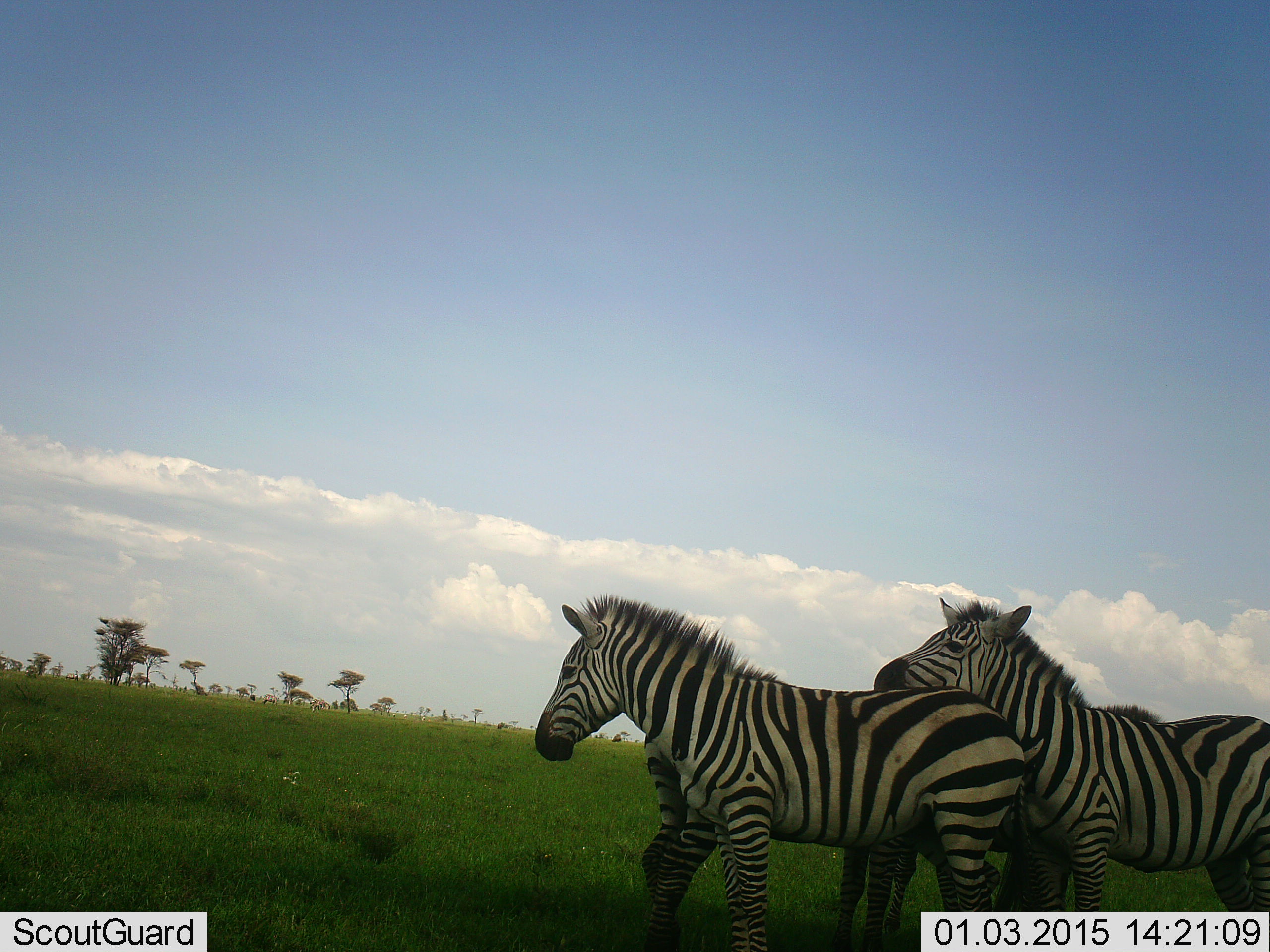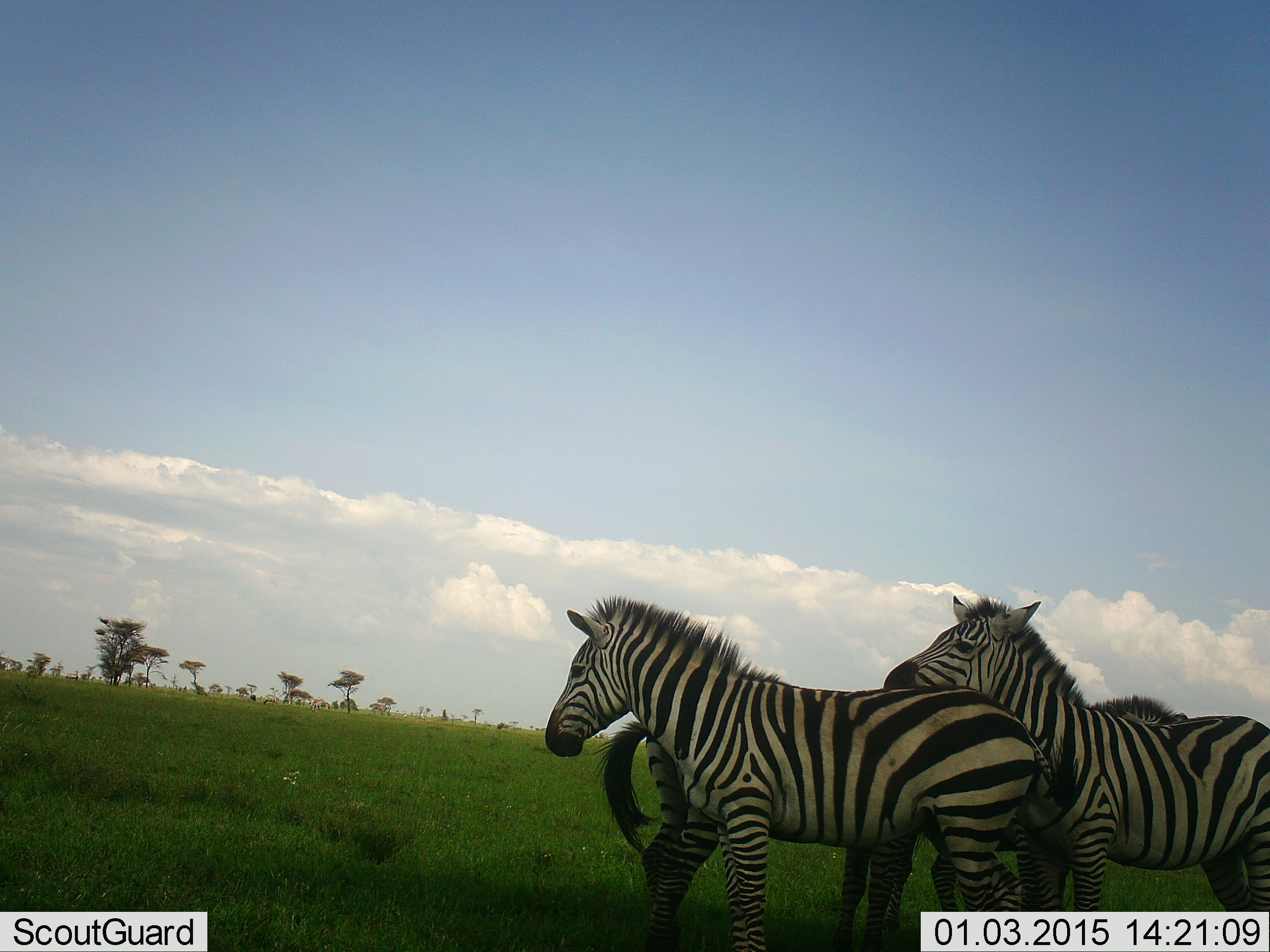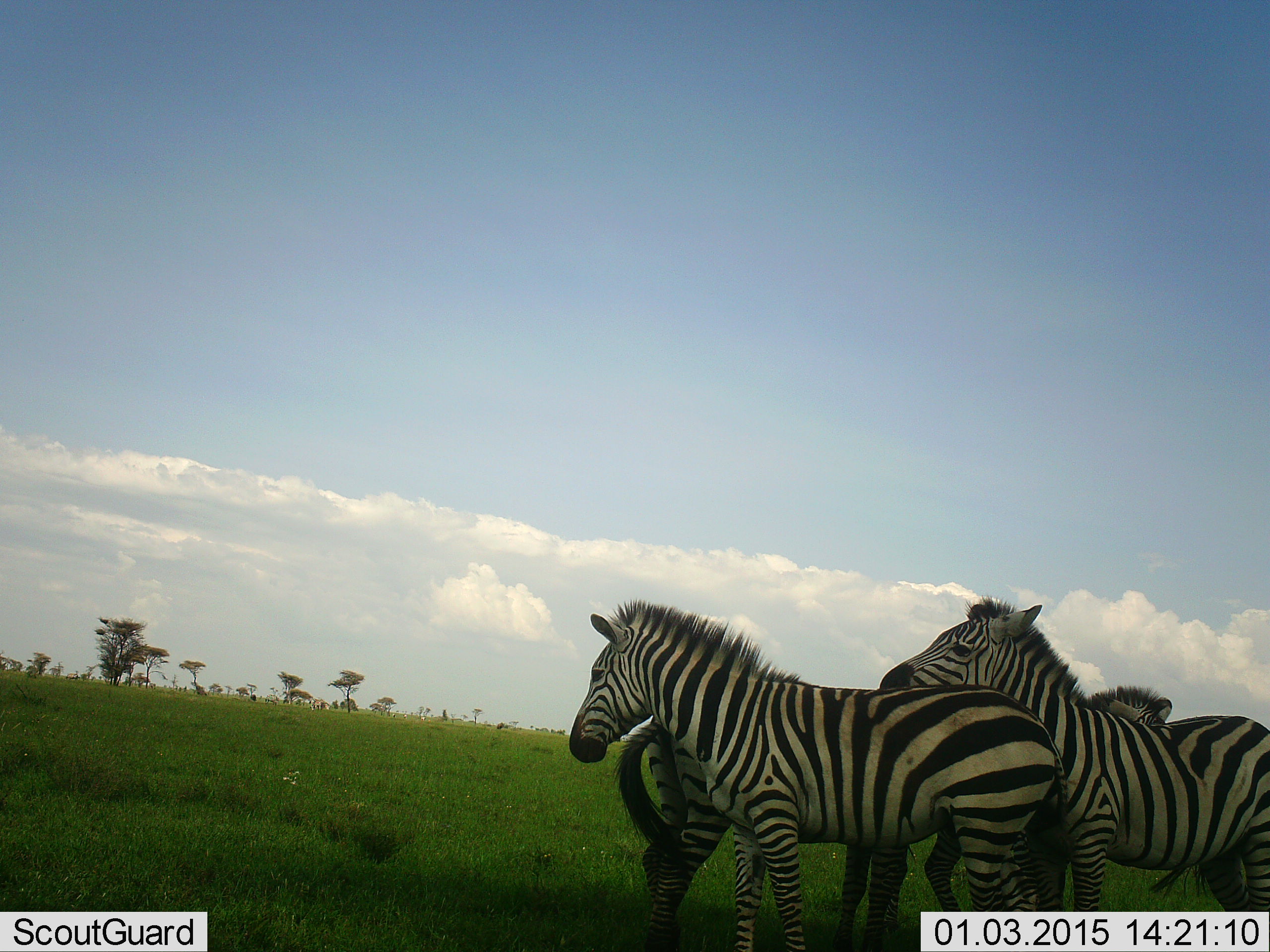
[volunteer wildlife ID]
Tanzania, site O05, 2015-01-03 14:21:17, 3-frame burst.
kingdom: Animalia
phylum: Chordata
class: Mammalia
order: Perissodactyla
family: Equidae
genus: Equus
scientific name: Equus quagga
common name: plains zebra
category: zebra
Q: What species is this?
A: Zebra (plains zebra) (Equus quagga).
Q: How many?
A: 3.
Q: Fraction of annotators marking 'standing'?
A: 70%.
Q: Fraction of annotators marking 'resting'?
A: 0%.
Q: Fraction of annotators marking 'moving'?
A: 0%.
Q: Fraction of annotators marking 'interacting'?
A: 60%.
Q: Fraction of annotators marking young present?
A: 0%.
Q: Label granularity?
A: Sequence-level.